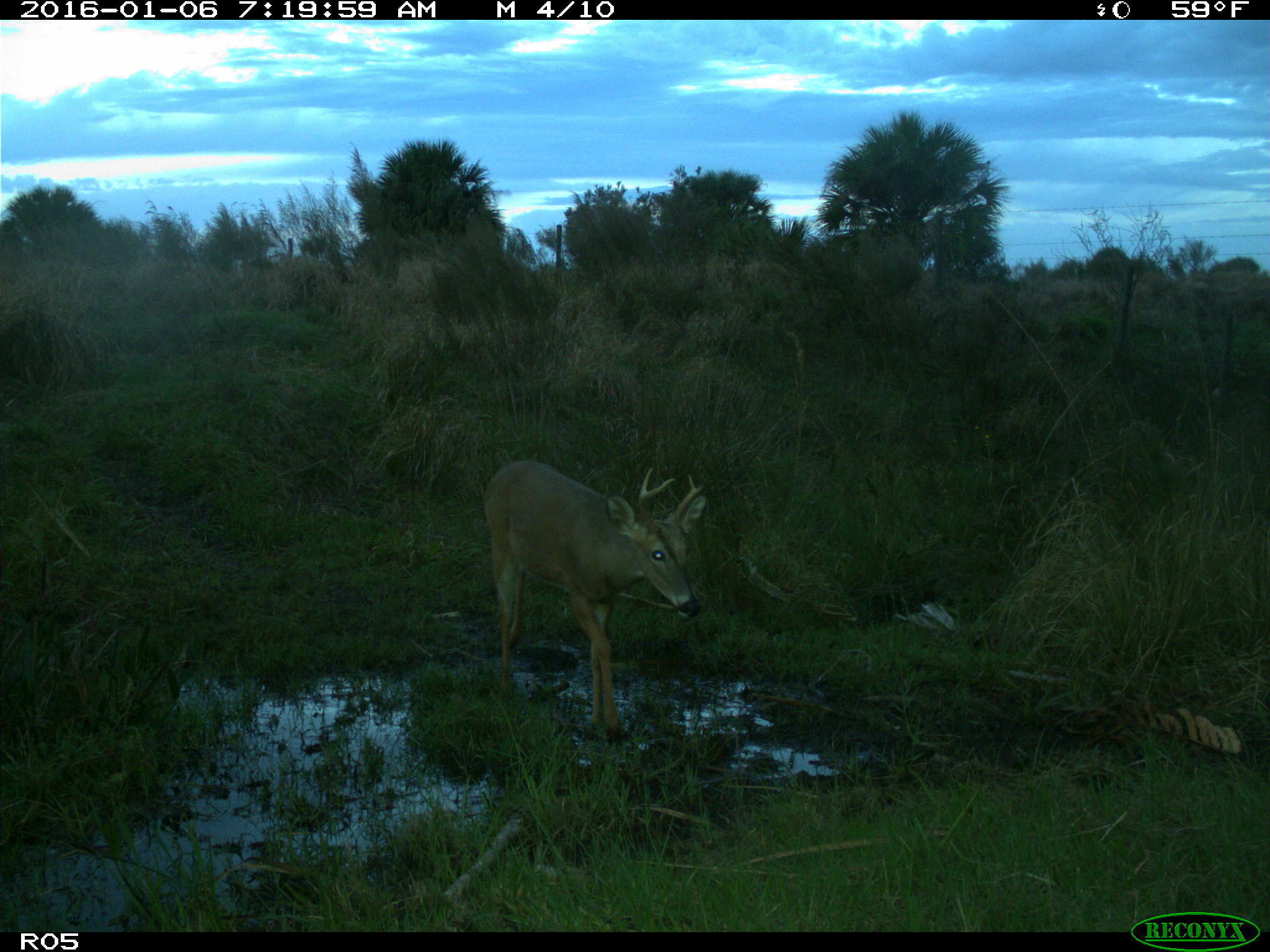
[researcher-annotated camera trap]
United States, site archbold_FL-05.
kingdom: Animalia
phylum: Chordata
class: Mammalia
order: Artiodactyla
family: Cervidae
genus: Odocoileus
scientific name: Odocoileus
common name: deer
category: unidentified deer